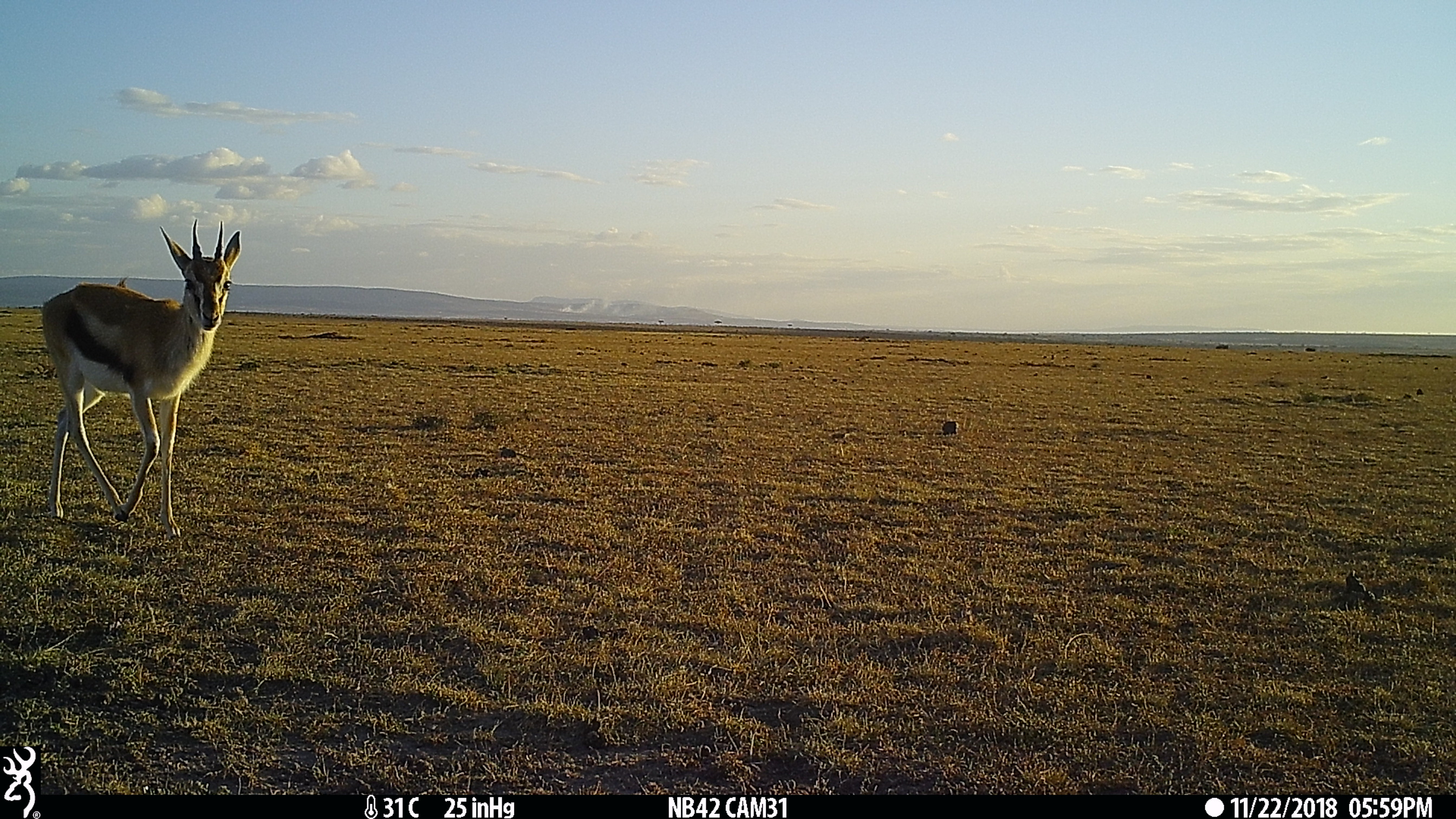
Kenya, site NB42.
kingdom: Animalia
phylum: Chordata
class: Mammalia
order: Artiodactyla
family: Bovidae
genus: Eudorcas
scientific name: Eudorcas thomsonii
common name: thomon's gazelle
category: gazelle thomsons